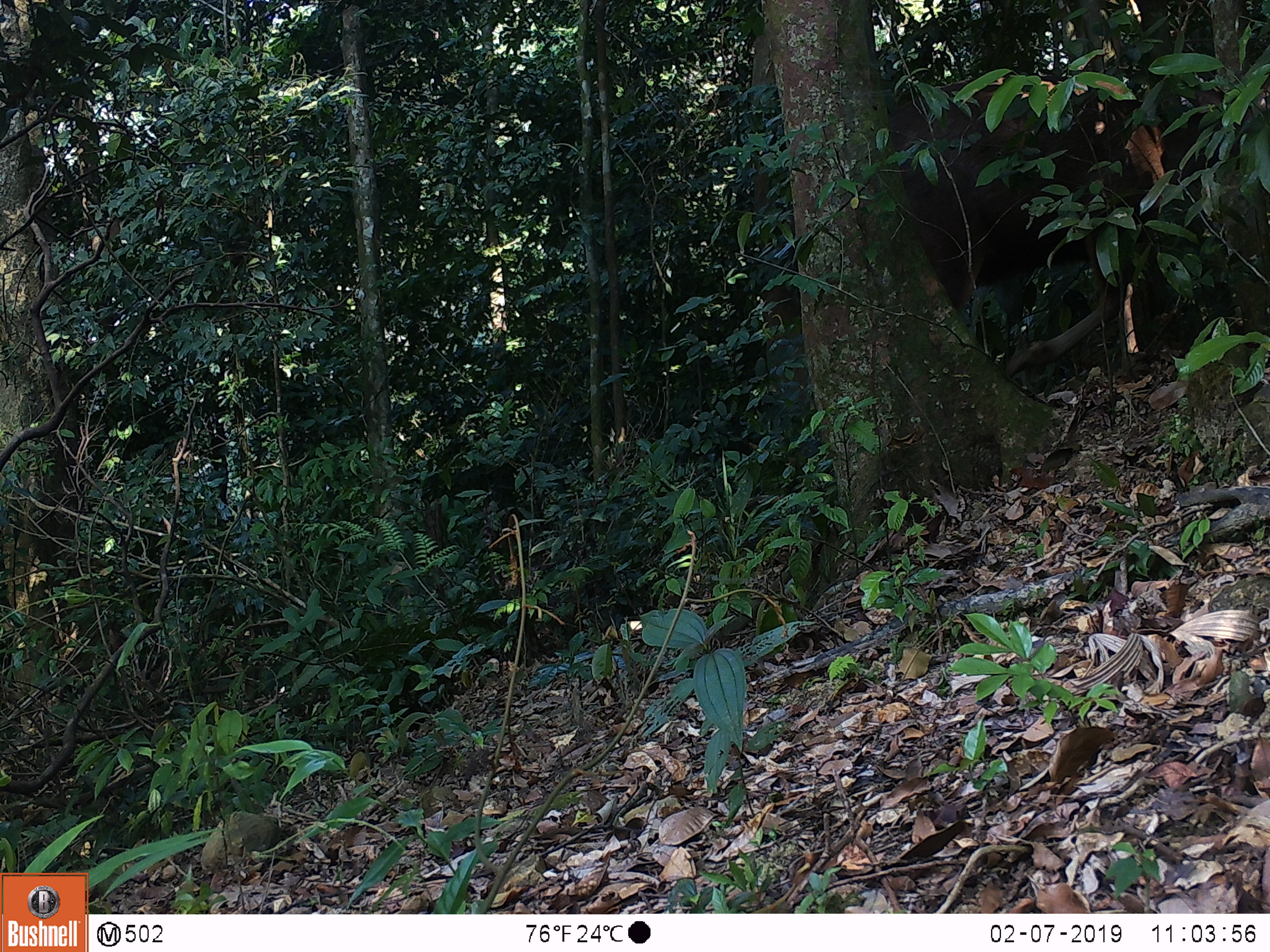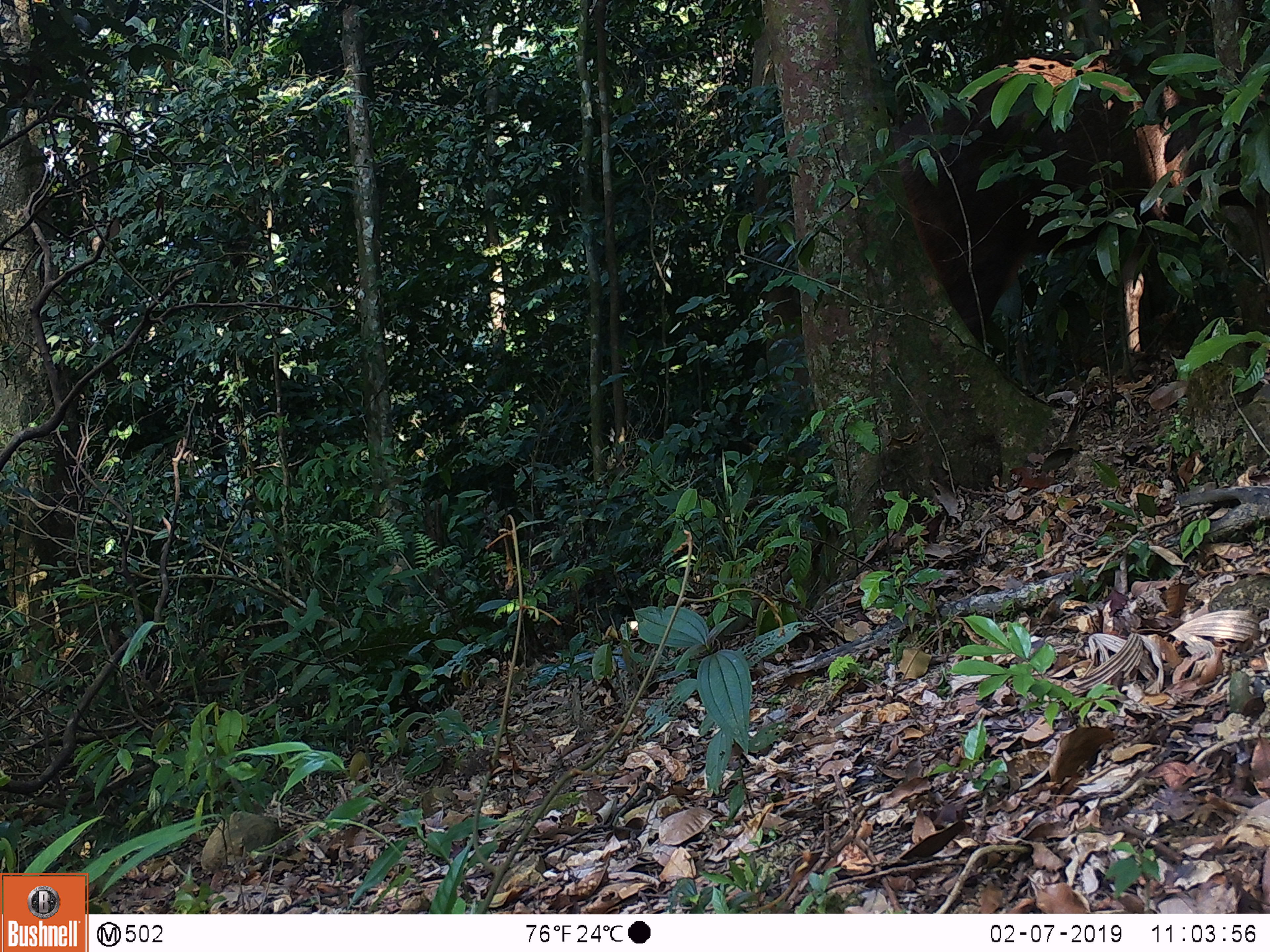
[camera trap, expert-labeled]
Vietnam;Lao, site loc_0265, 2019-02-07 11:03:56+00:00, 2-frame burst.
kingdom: Animalia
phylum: Chordata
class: Mammalia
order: Artiodactyla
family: Cervidae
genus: Rusa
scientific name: Rusa unicolor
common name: sambar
Sambar (Rusa unicolor). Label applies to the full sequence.